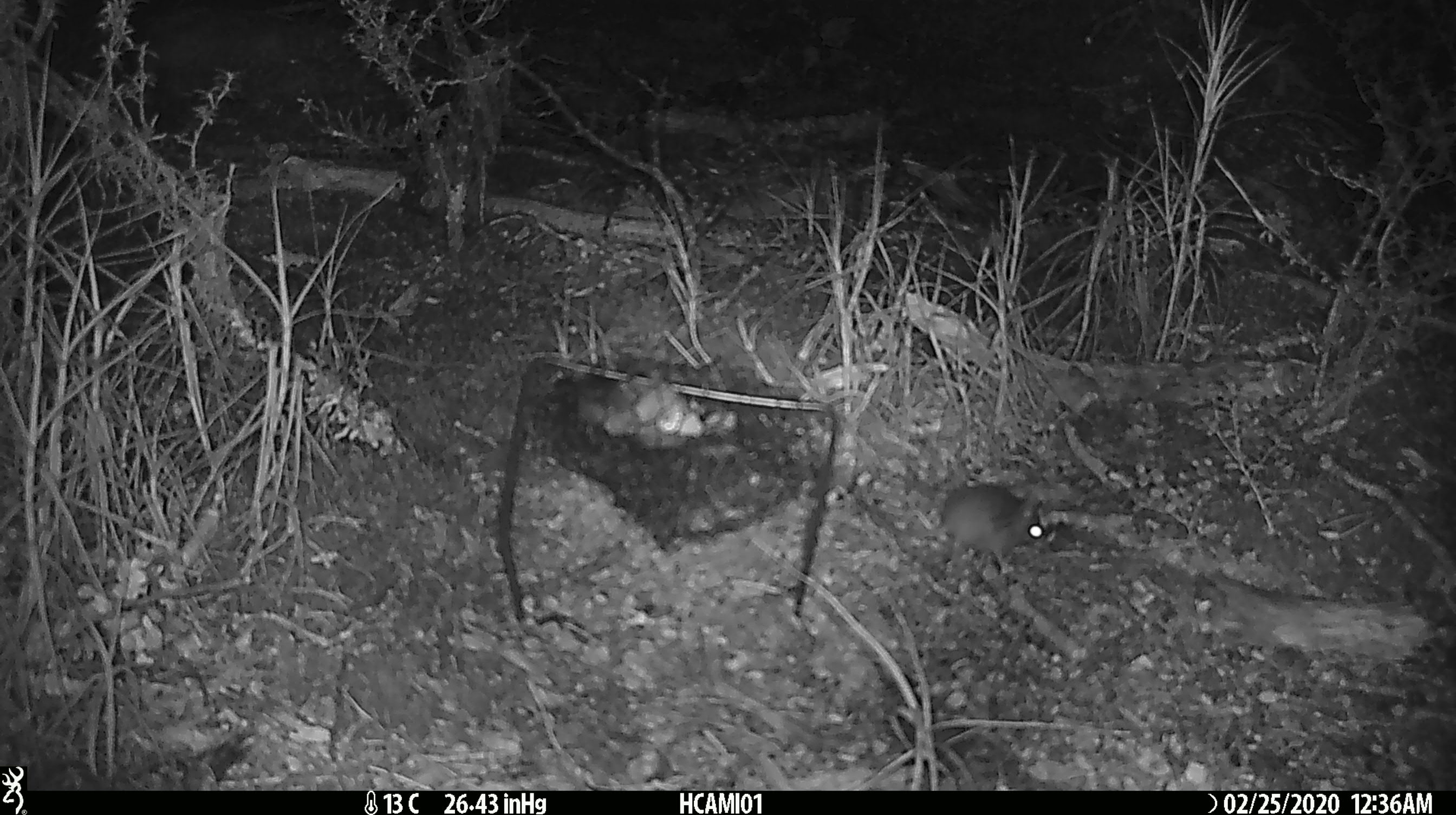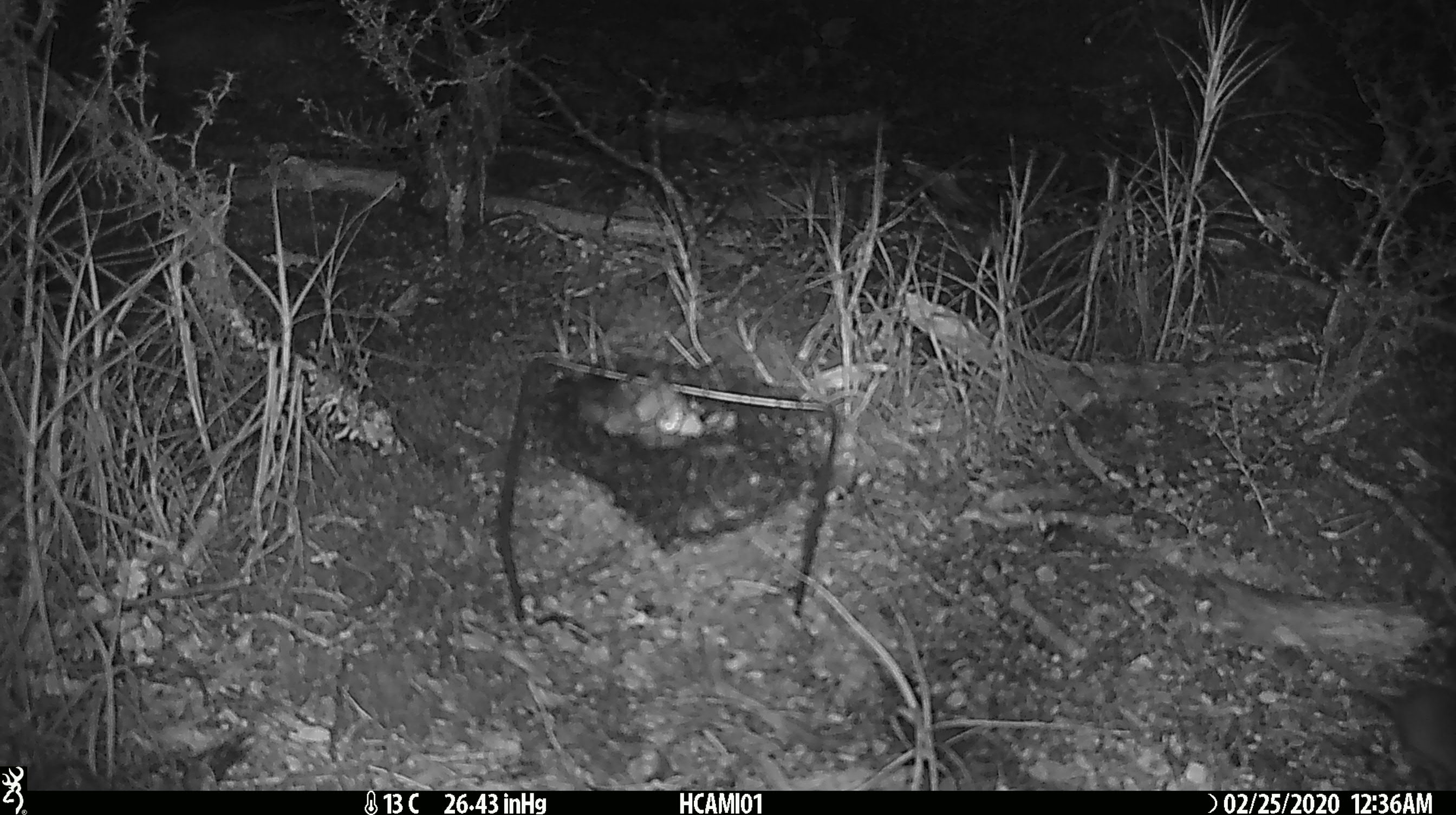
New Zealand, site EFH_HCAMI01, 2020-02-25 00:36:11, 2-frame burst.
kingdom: Animalia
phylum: Chordata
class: Mammalia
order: Rodentia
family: Muridae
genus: Mus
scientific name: Mus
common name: mouse